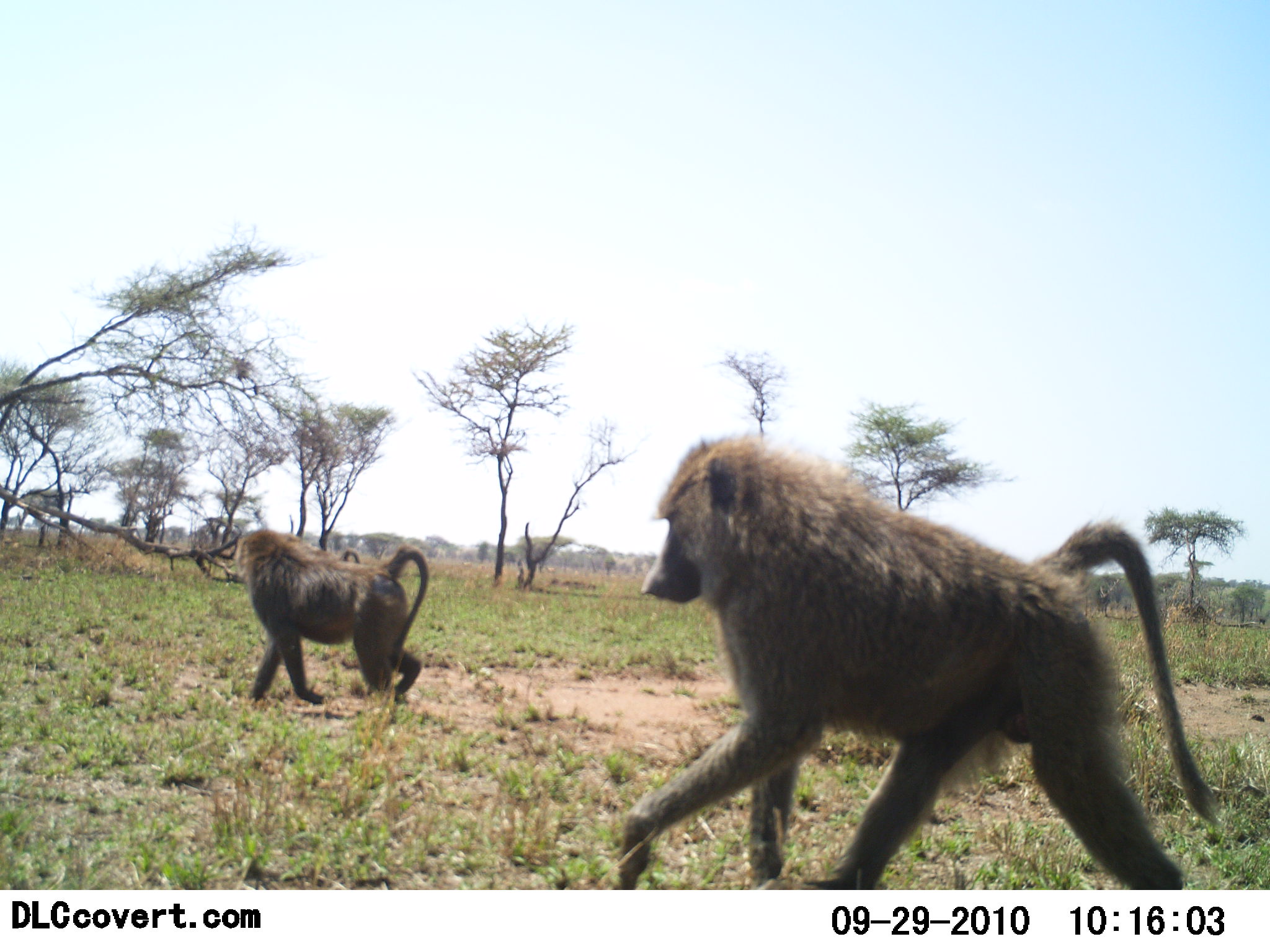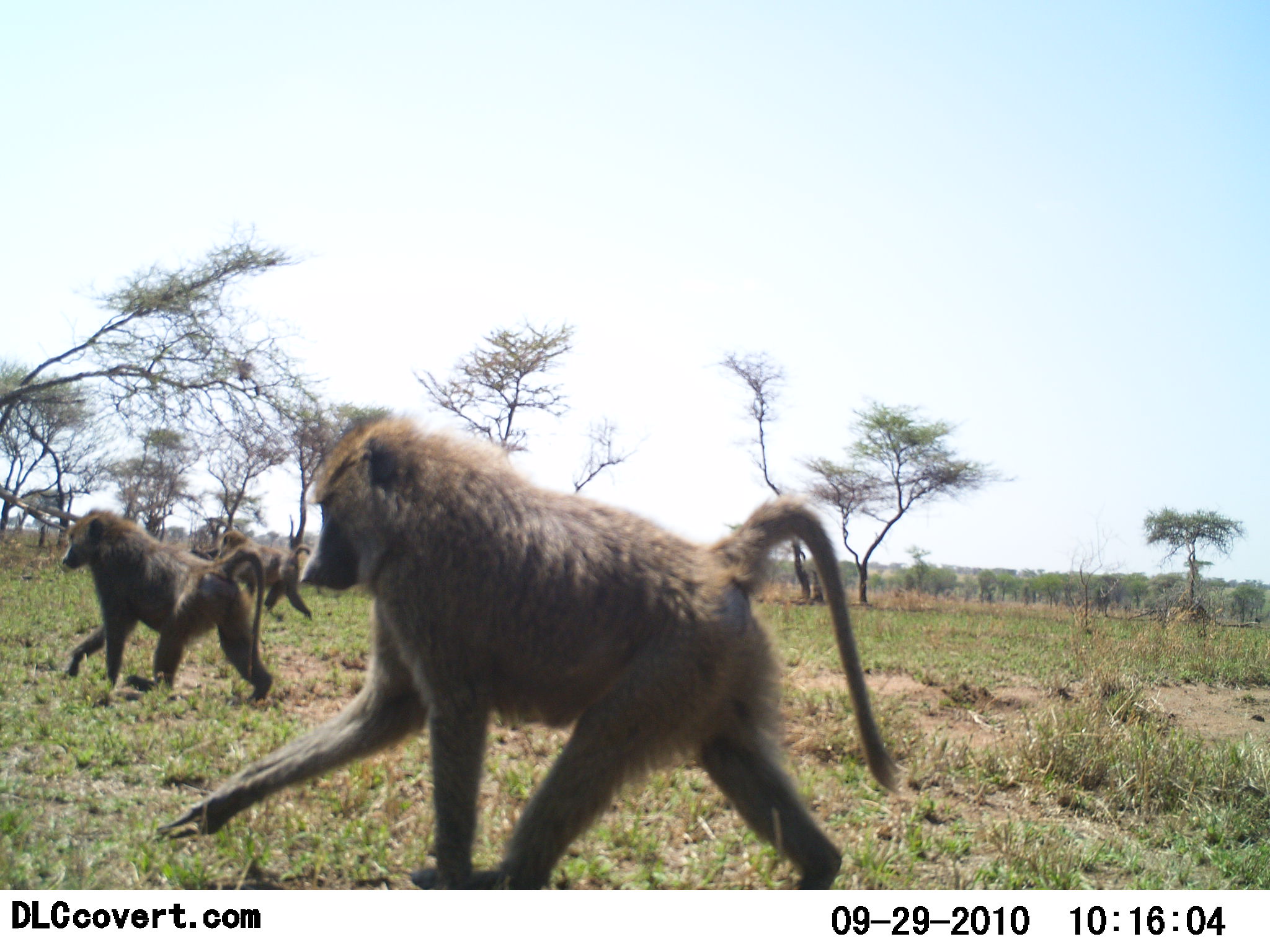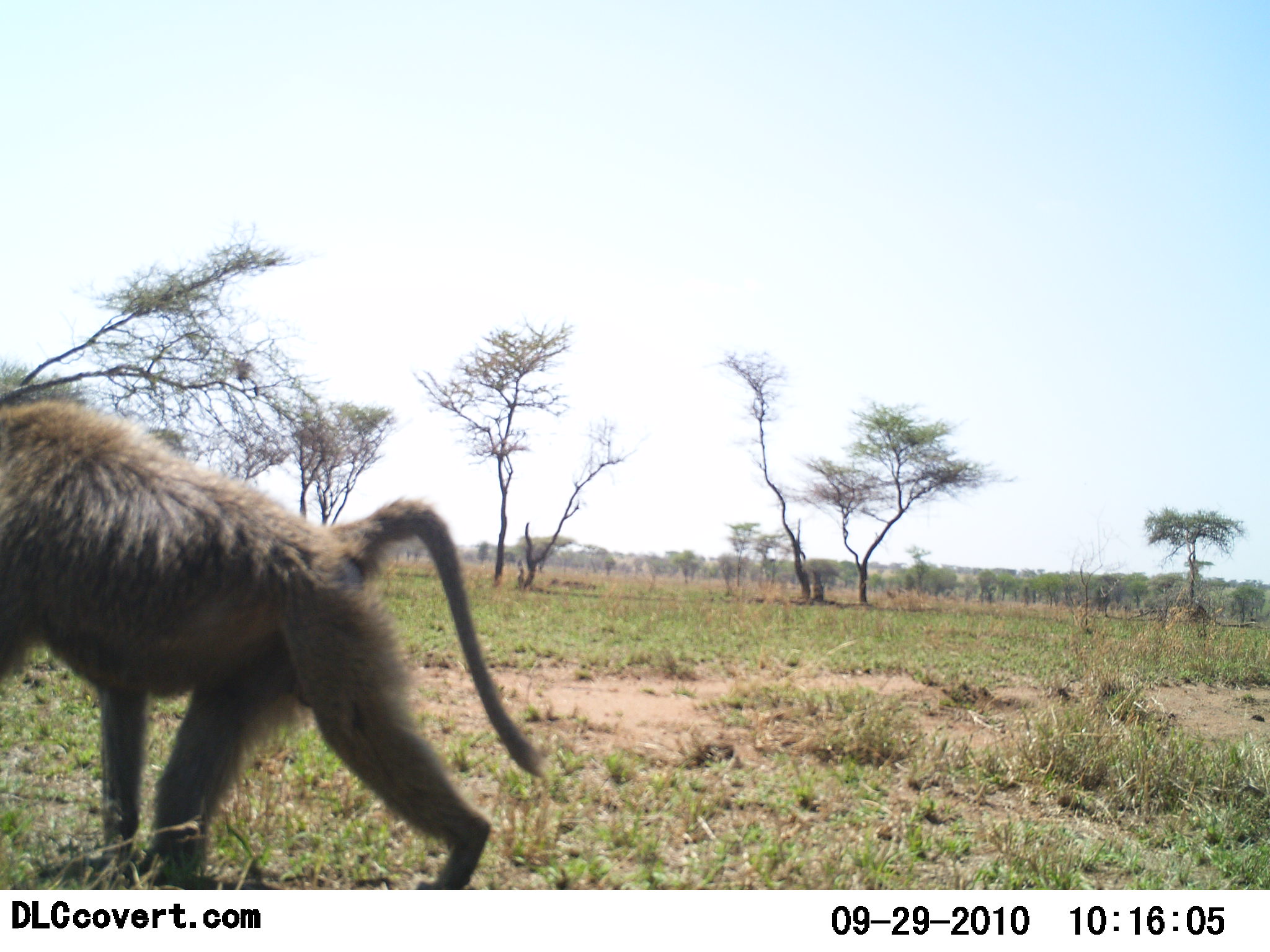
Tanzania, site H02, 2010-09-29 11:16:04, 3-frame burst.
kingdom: Animalia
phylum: Chordata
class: Mammalia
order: Primates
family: Cercopithecidae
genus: Papio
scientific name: Papio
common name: baboon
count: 3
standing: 0%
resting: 0%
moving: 100%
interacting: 0%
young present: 0%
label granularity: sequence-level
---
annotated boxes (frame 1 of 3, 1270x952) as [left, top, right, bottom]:
animal: [615, 432, 1219, 891]; [235, 527, 431, 705]; [338, 550, 361, 565]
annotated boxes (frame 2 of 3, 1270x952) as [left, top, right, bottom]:
animal: [151, 414, 901, 891]; [60, 508, 273, 705]; [211, 530, 314, 623]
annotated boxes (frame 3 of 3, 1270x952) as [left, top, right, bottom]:
animal: [0, 398, 542, 891]